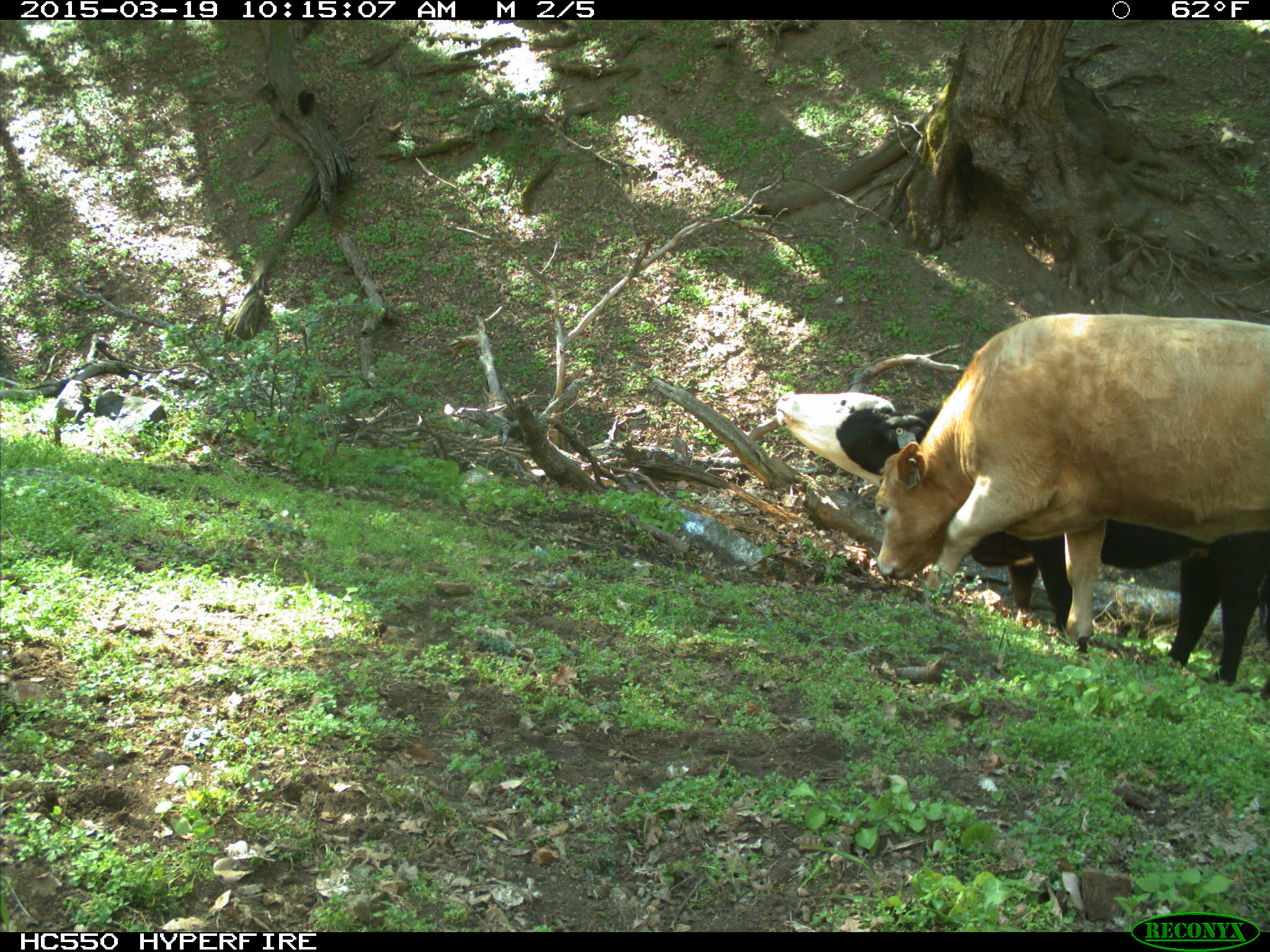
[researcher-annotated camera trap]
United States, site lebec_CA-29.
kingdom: Animalia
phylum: Chordata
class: Mammalia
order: Artiodactyla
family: Bovidae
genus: Bos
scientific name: Bos taurus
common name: domestic cow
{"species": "Bos taurus (domestic cow)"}